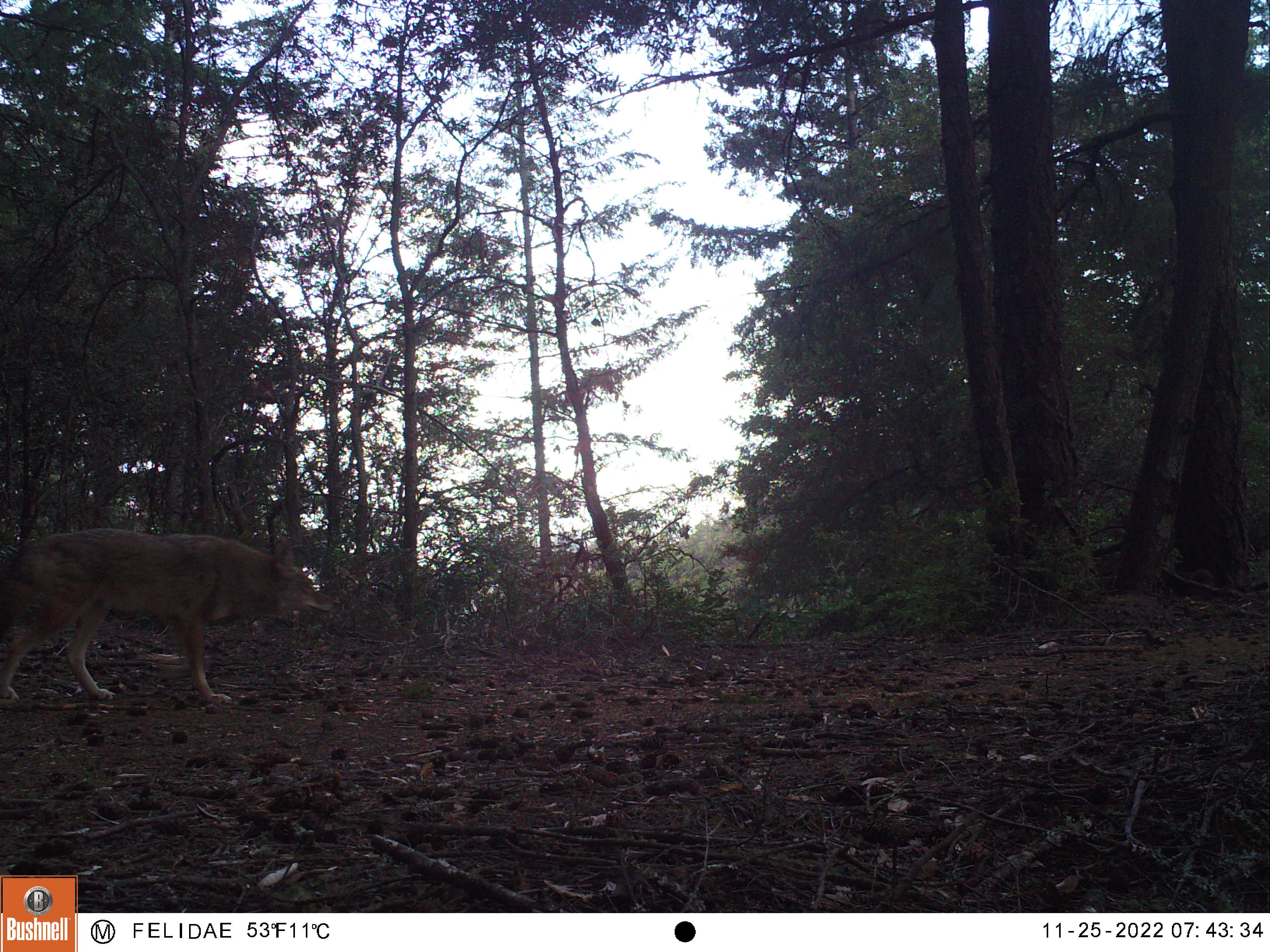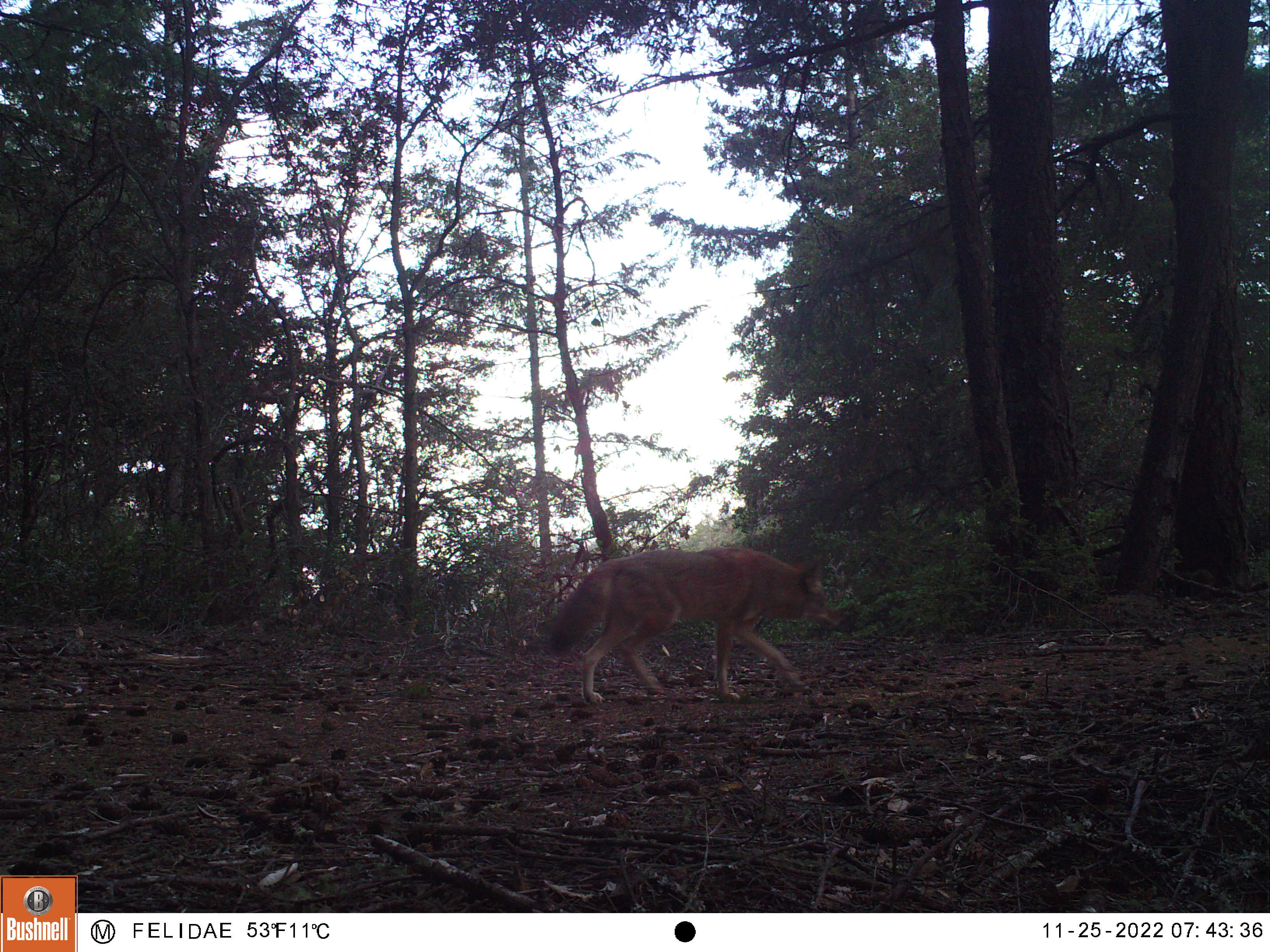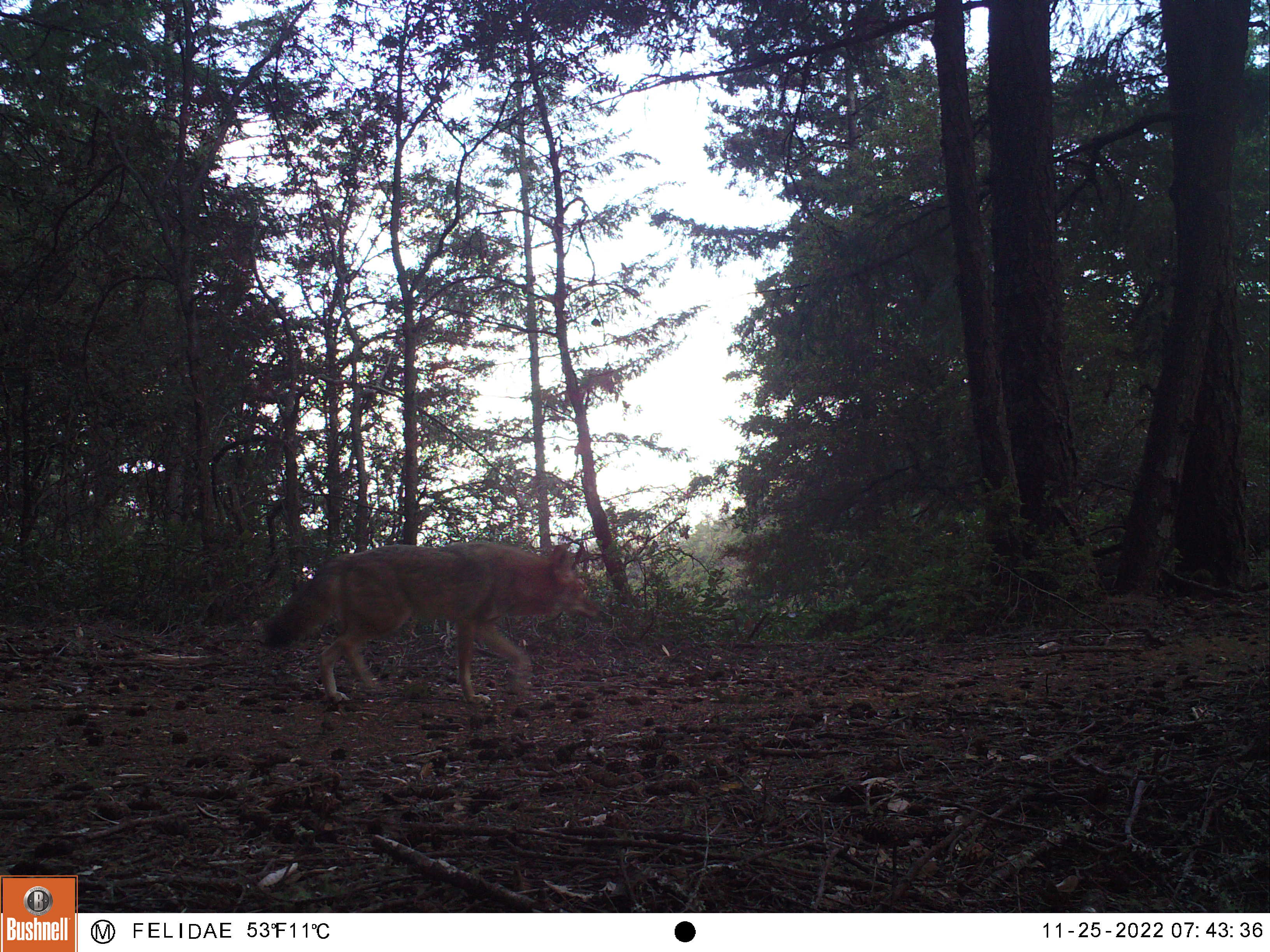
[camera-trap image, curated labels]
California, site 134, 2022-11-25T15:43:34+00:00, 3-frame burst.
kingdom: Animalia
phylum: Chordata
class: Mammalia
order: Carnivora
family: Canidae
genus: Canis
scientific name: Canis latrans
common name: coyote